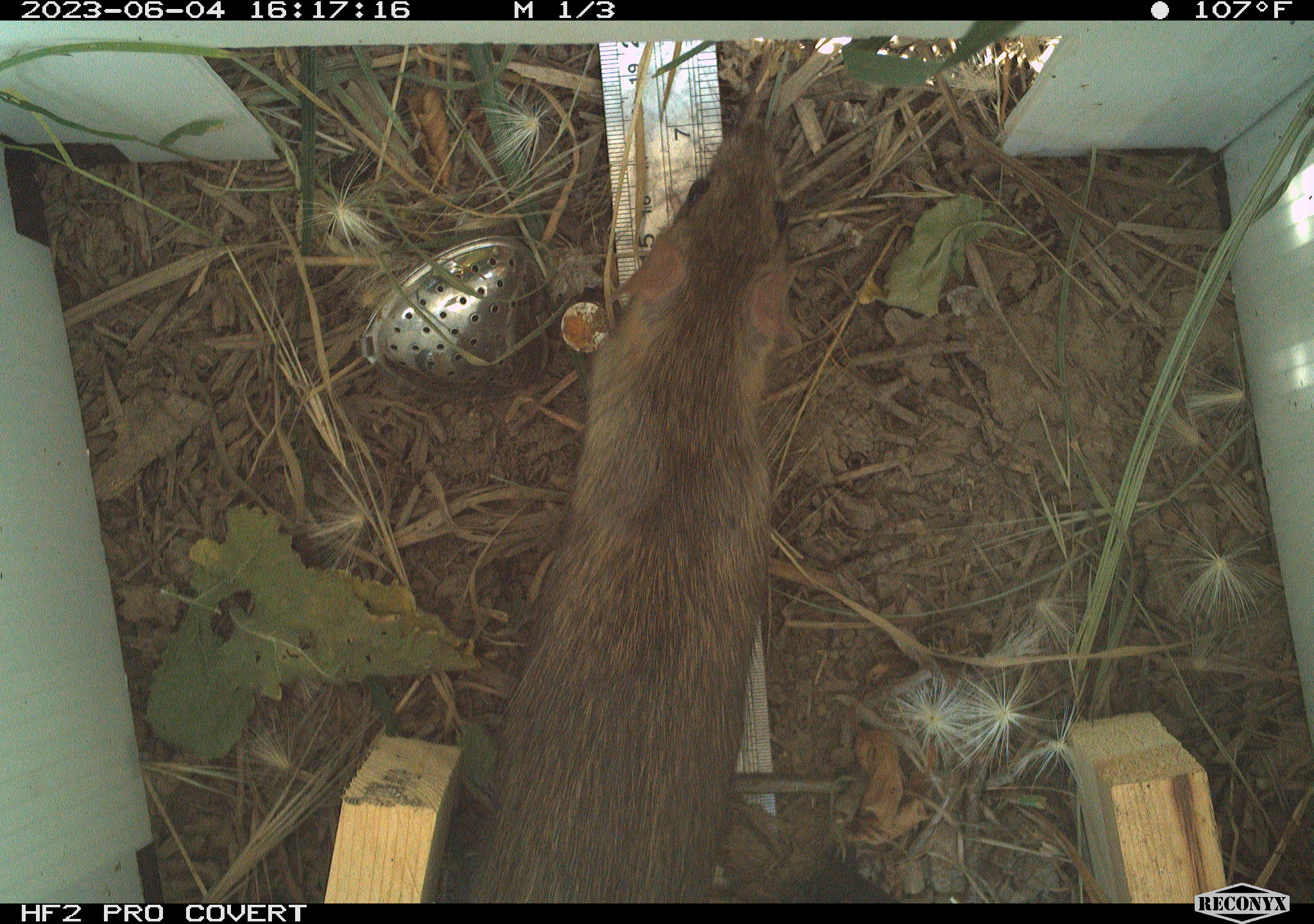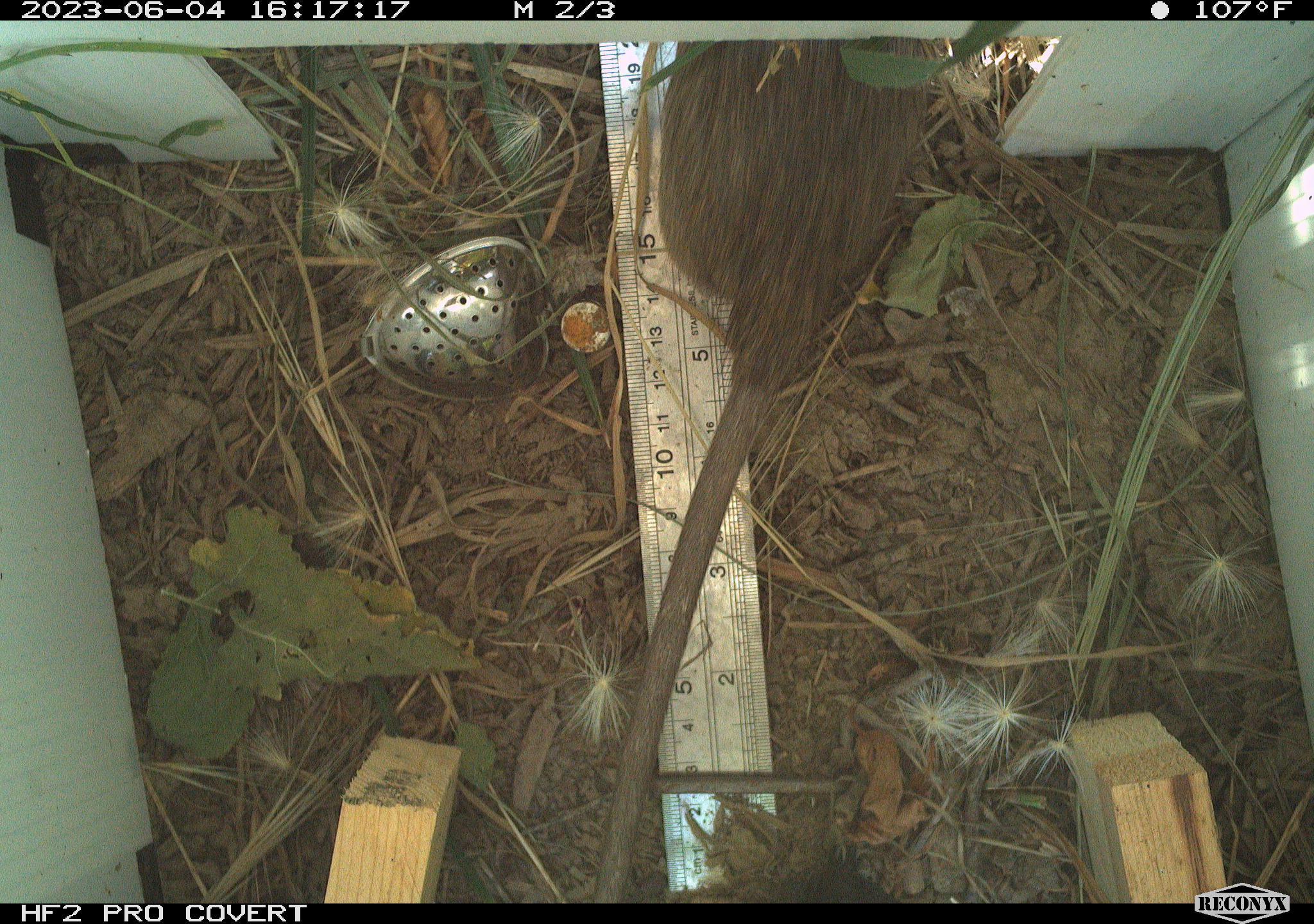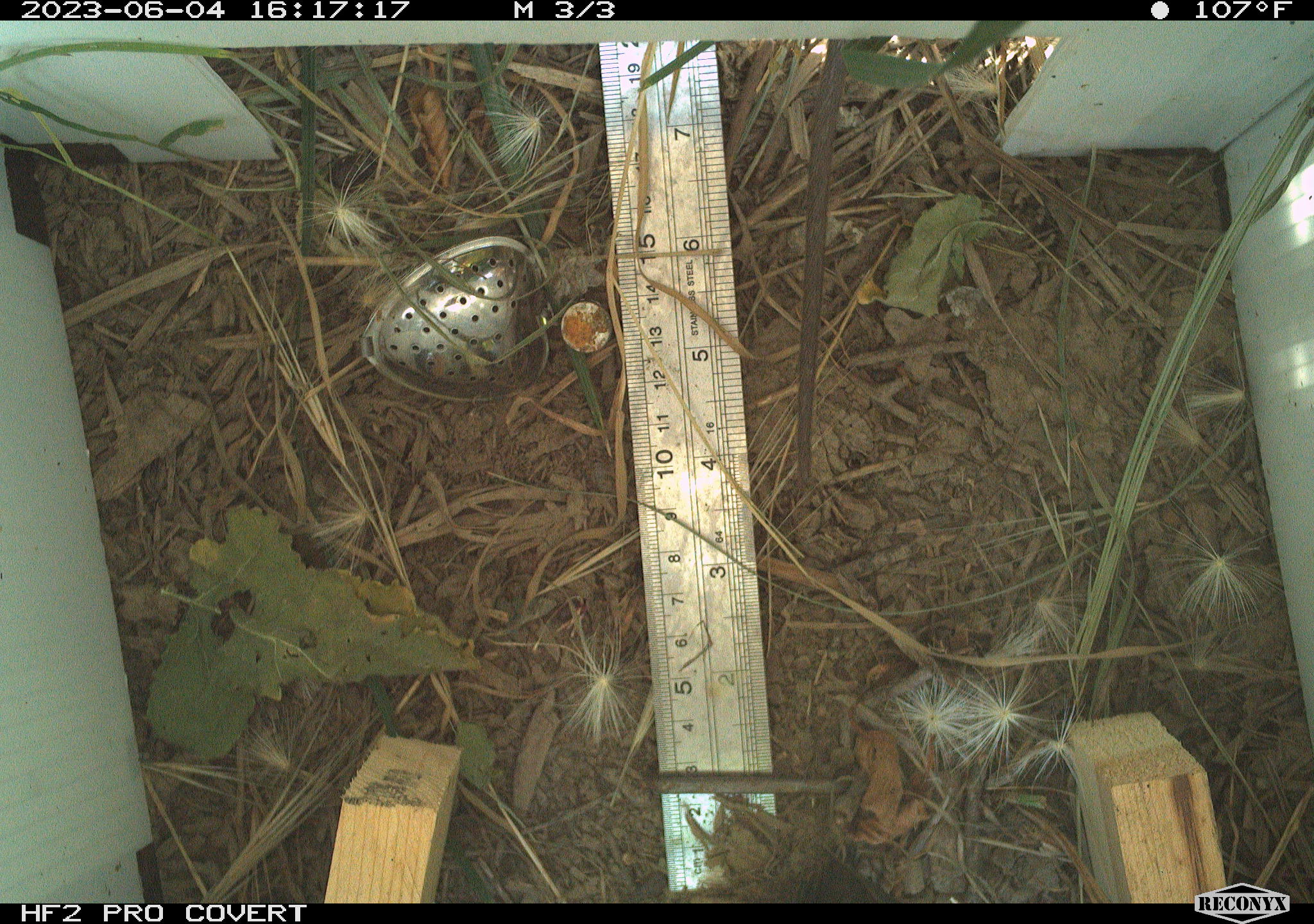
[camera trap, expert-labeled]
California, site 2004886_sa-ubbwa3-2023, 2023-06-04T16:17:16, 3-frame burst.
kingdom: Animalia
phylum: Chordata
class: Mammalia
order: Rodentia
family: Muridae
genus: Rattus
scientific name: Rattus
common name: rat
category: rattus species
Rattus species (rat) (Rattus).